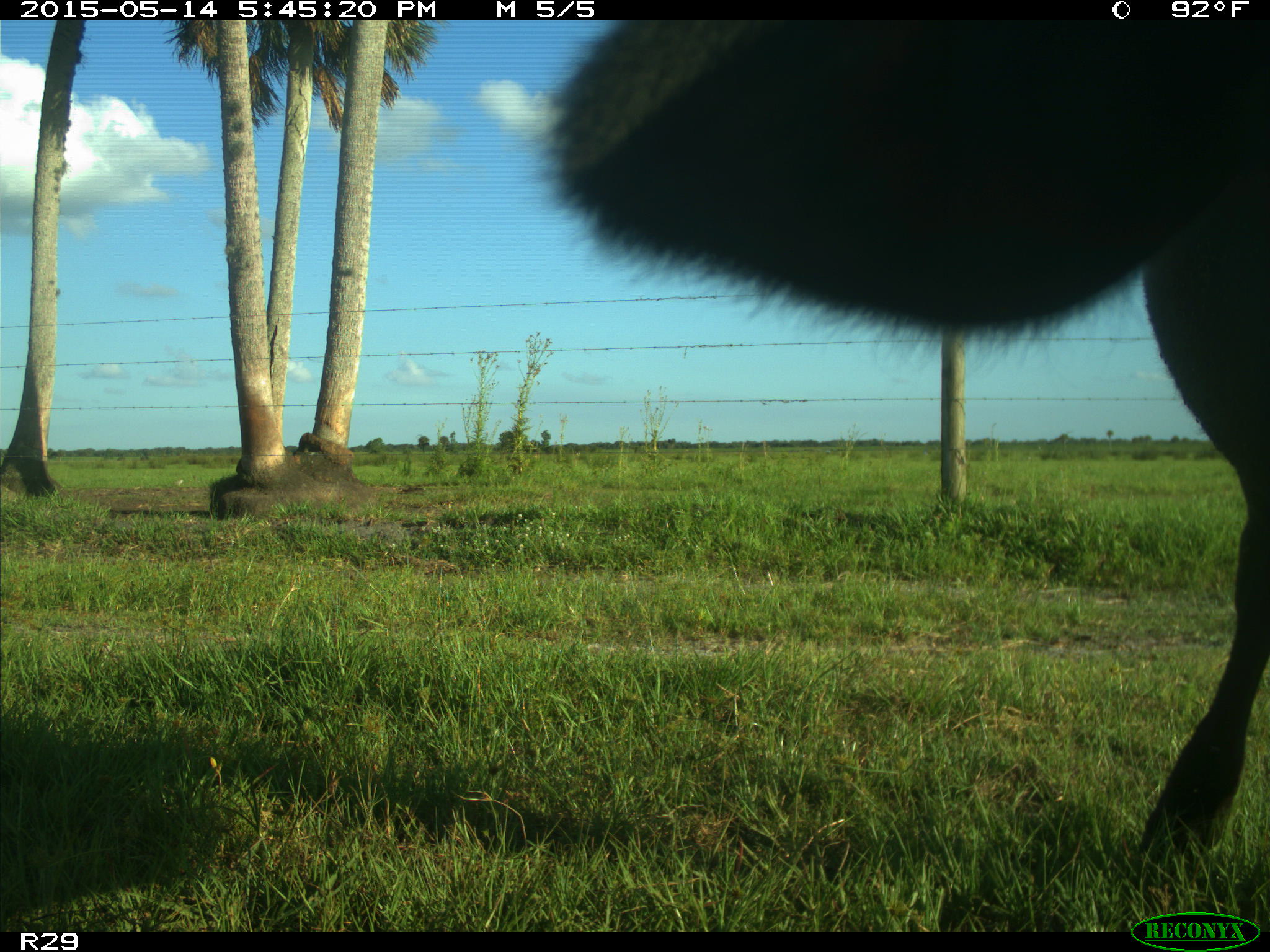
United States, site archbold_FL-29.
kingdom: Animalia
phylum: Chordata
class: Mammalia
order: Artiodactyla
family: Bovidae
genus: Bos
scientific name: Bos taurus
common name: domestic cow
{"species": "Bos taurus (domestic cow)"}